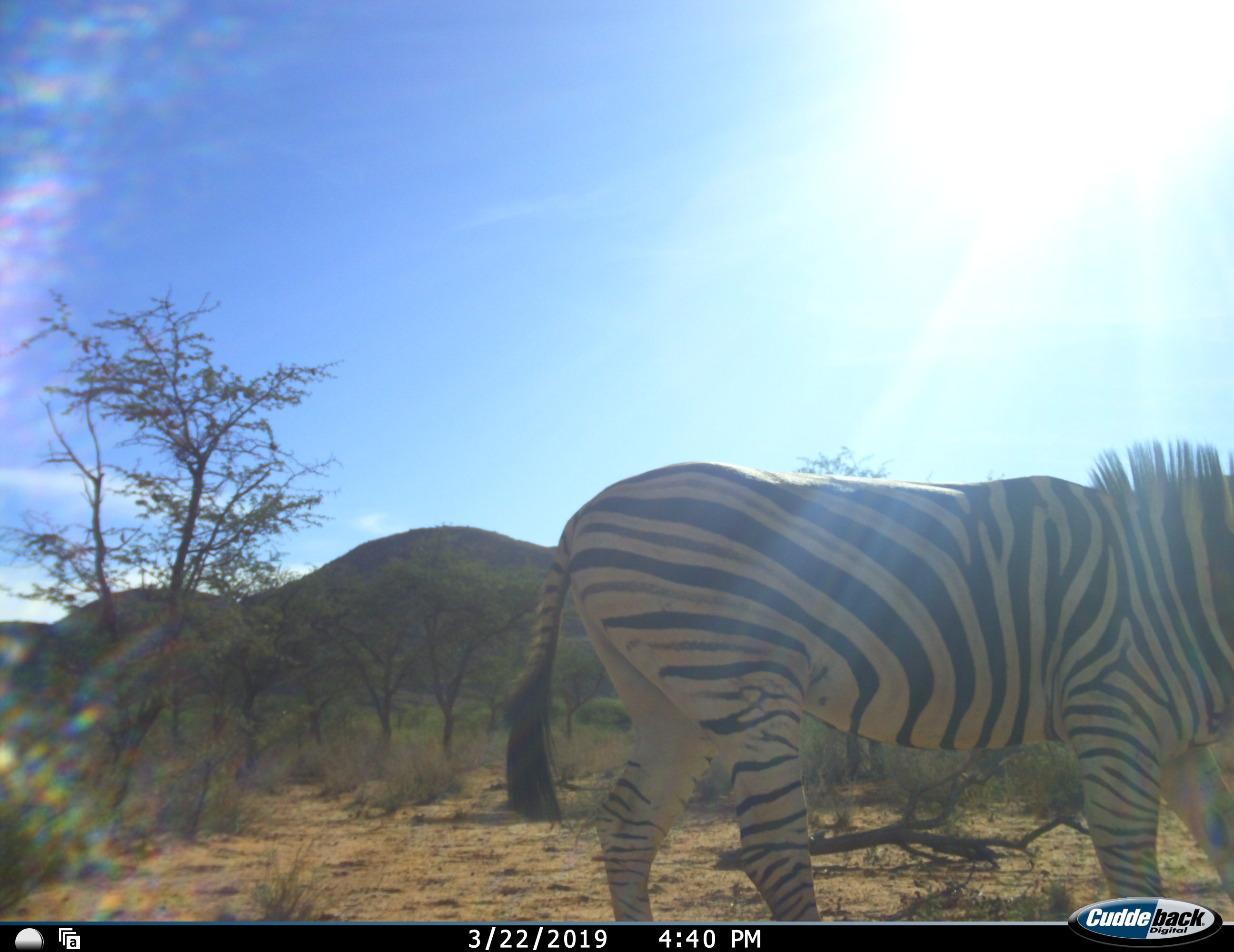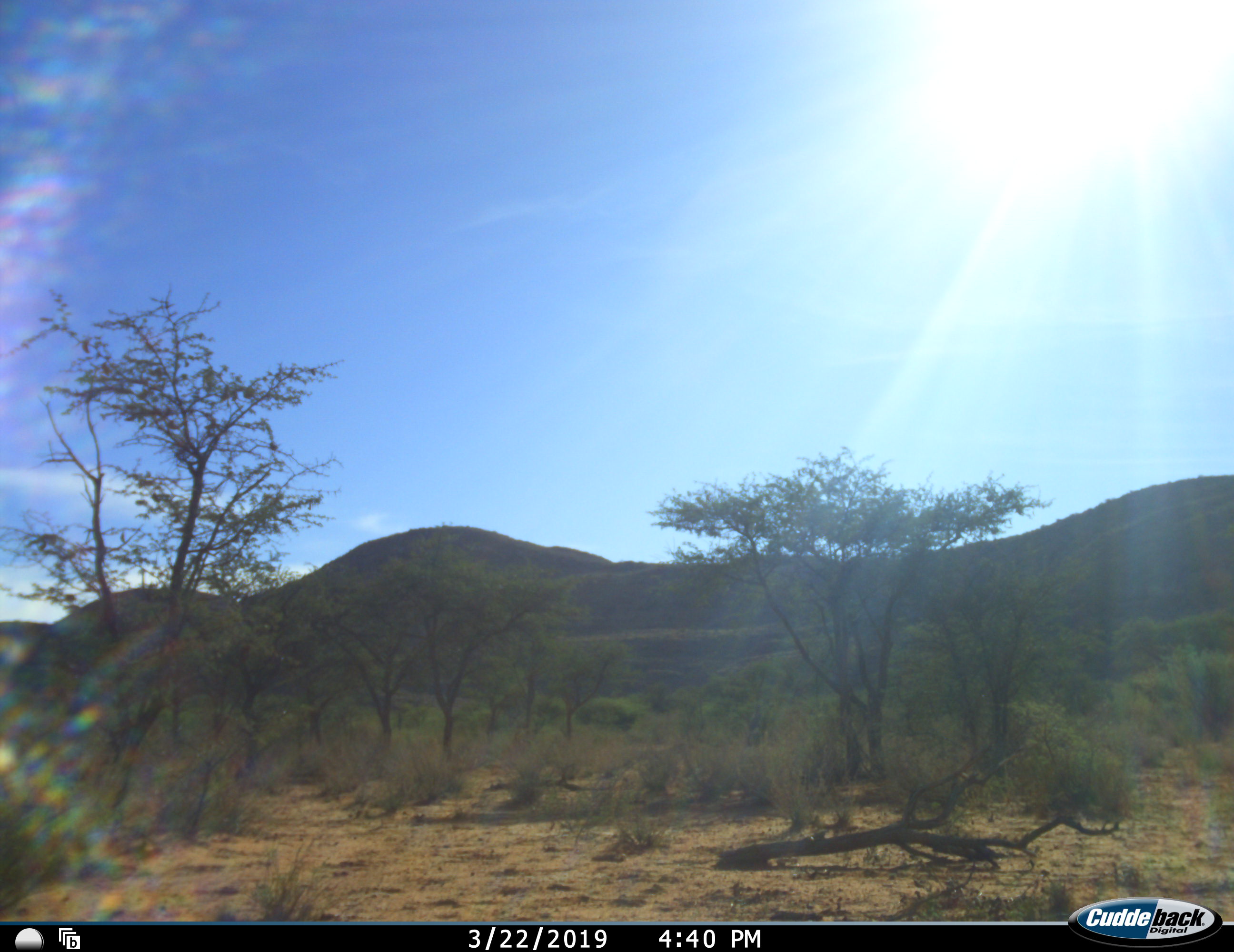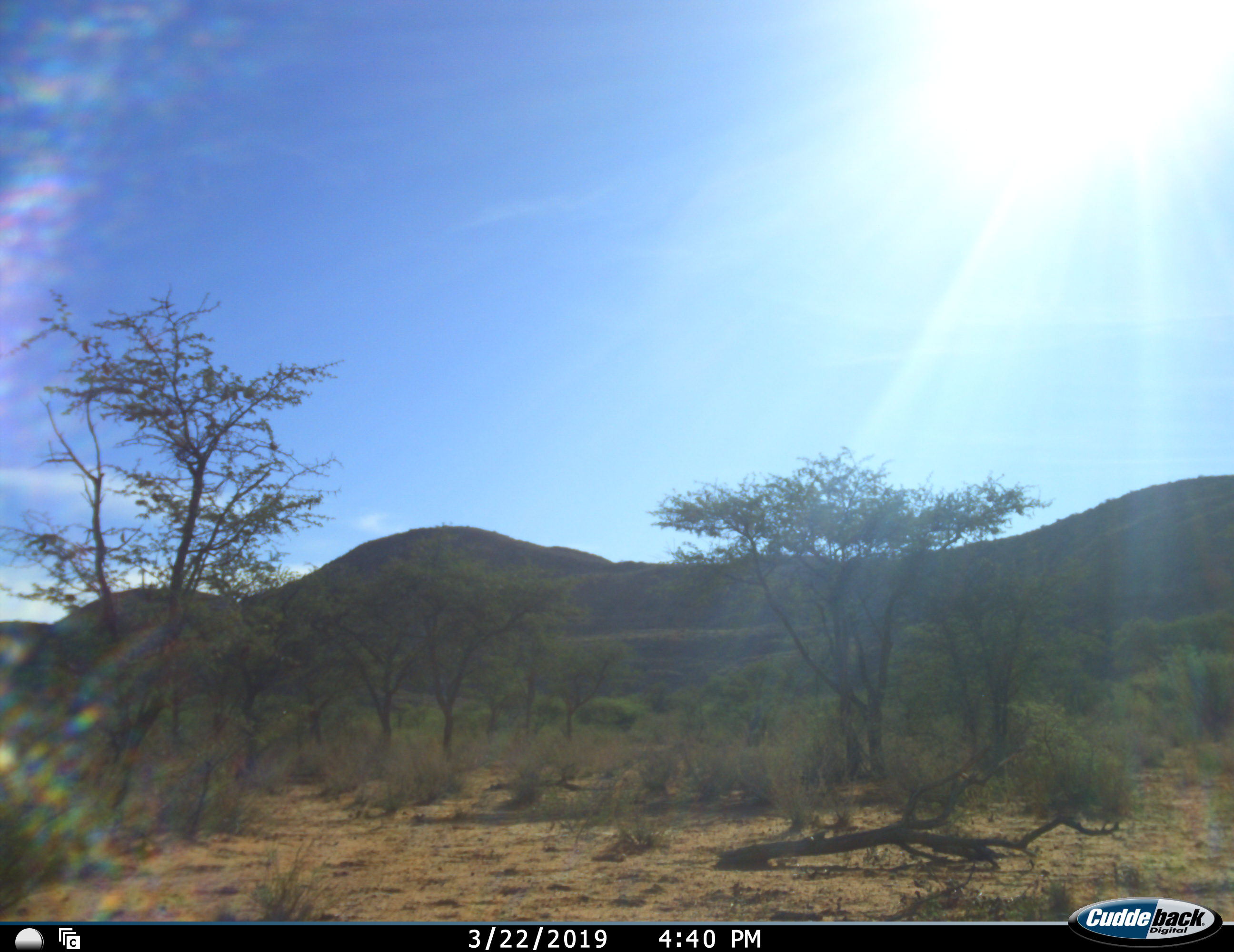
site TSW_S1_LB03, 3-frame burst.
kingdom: Animalia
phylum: Chordata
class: Mammalia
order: Perissodactyla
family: Equidae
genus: Equus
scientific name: Equus quagga burchellii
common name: burchell's zebra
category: zebraburchells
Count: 1.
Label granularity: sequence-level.